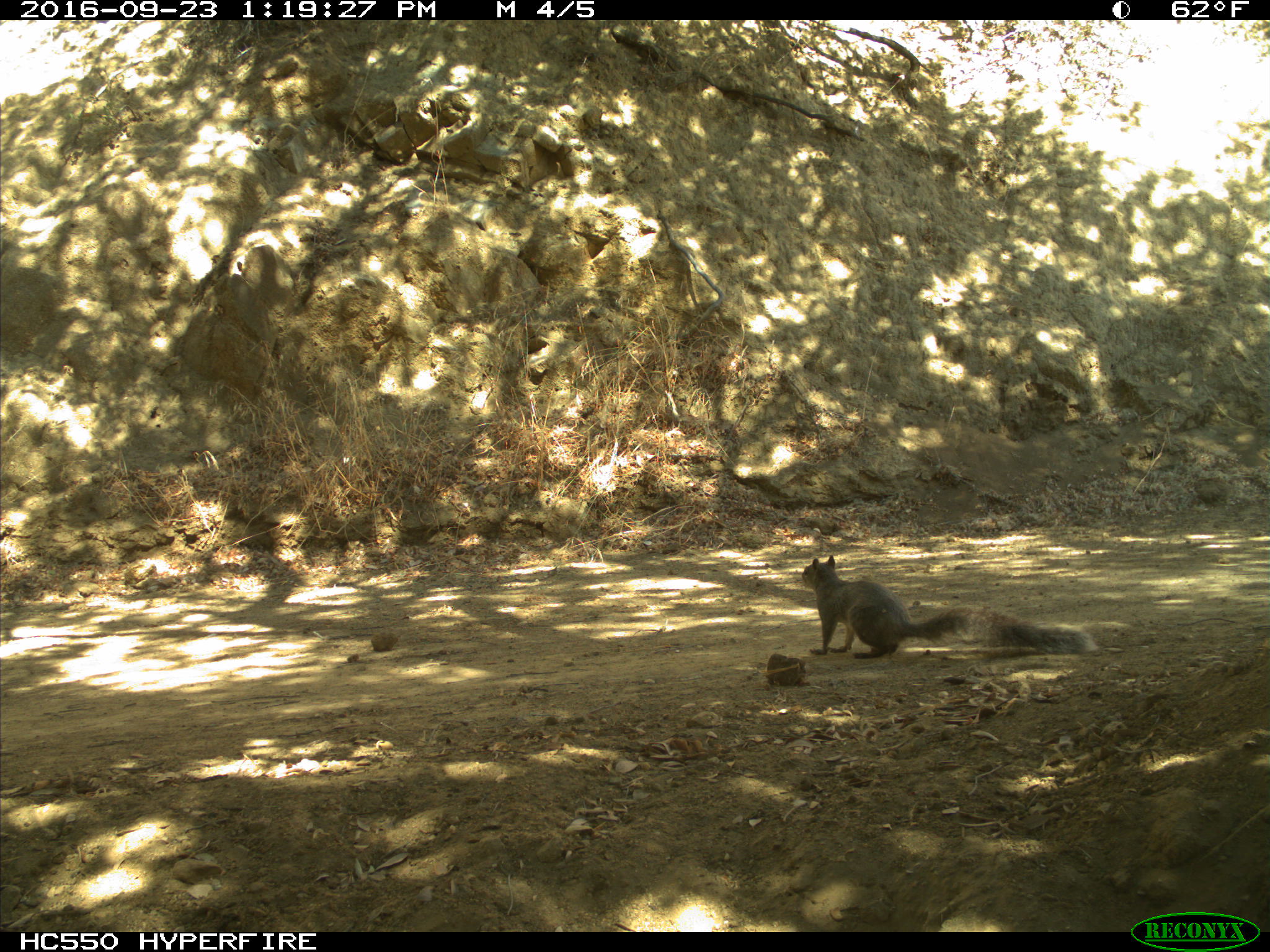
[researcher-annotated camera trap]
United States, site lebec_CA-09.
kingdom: Animalia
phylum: Chordata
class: Mammalia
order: Rodentia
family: Sciuridae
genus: Sciurus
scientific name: Sciurus carolinensis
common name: eastern gray squirrel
Sciurus carolinensis (eastern gray squirrel).